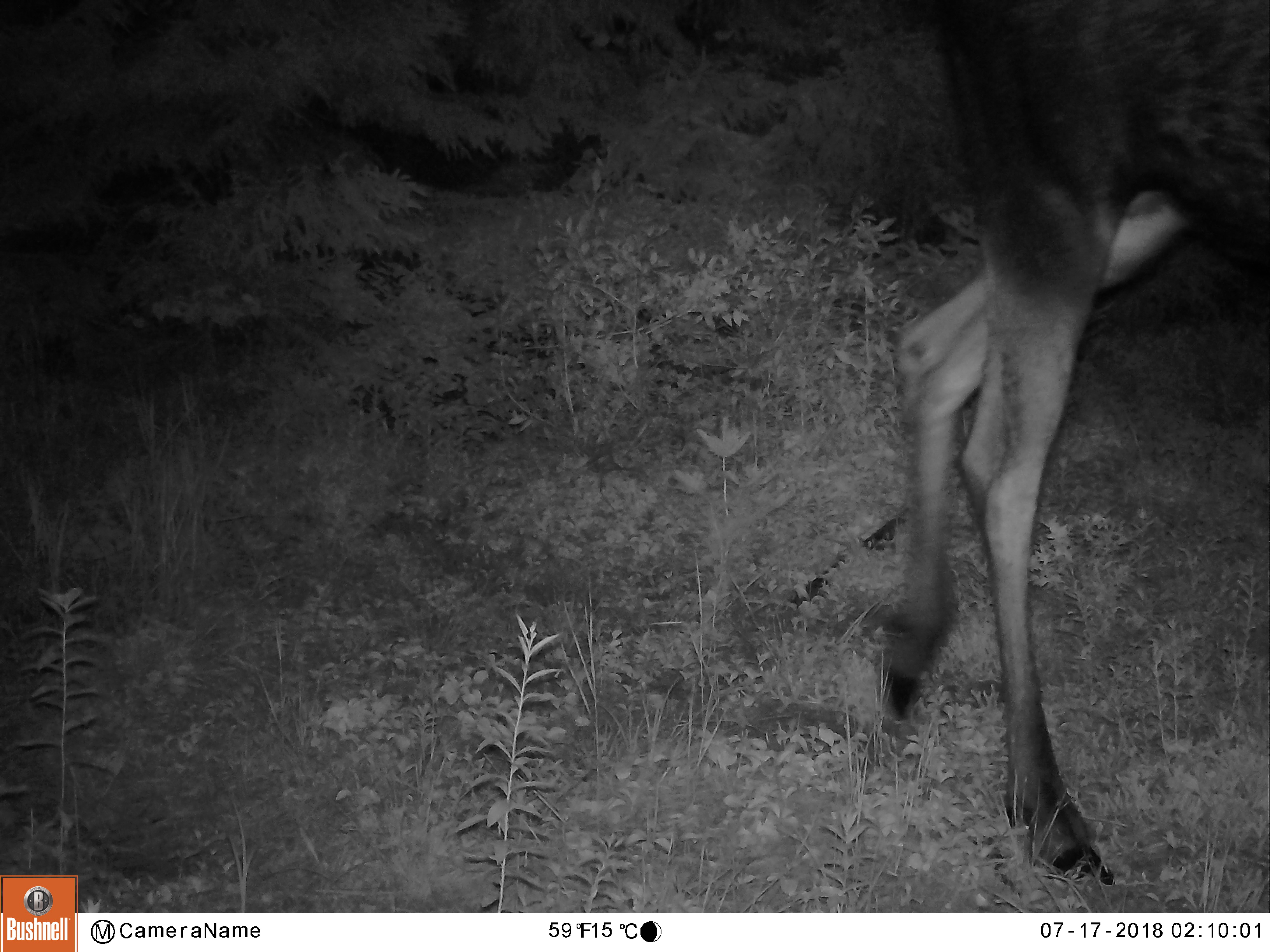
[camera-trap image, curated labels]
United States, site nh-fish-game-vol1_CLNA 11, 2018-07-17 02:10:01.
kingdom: Animalia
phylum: Chordata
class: Mammalia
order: Artiodactyla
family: Cervidae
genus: Alces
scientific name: Alces alces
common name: moose